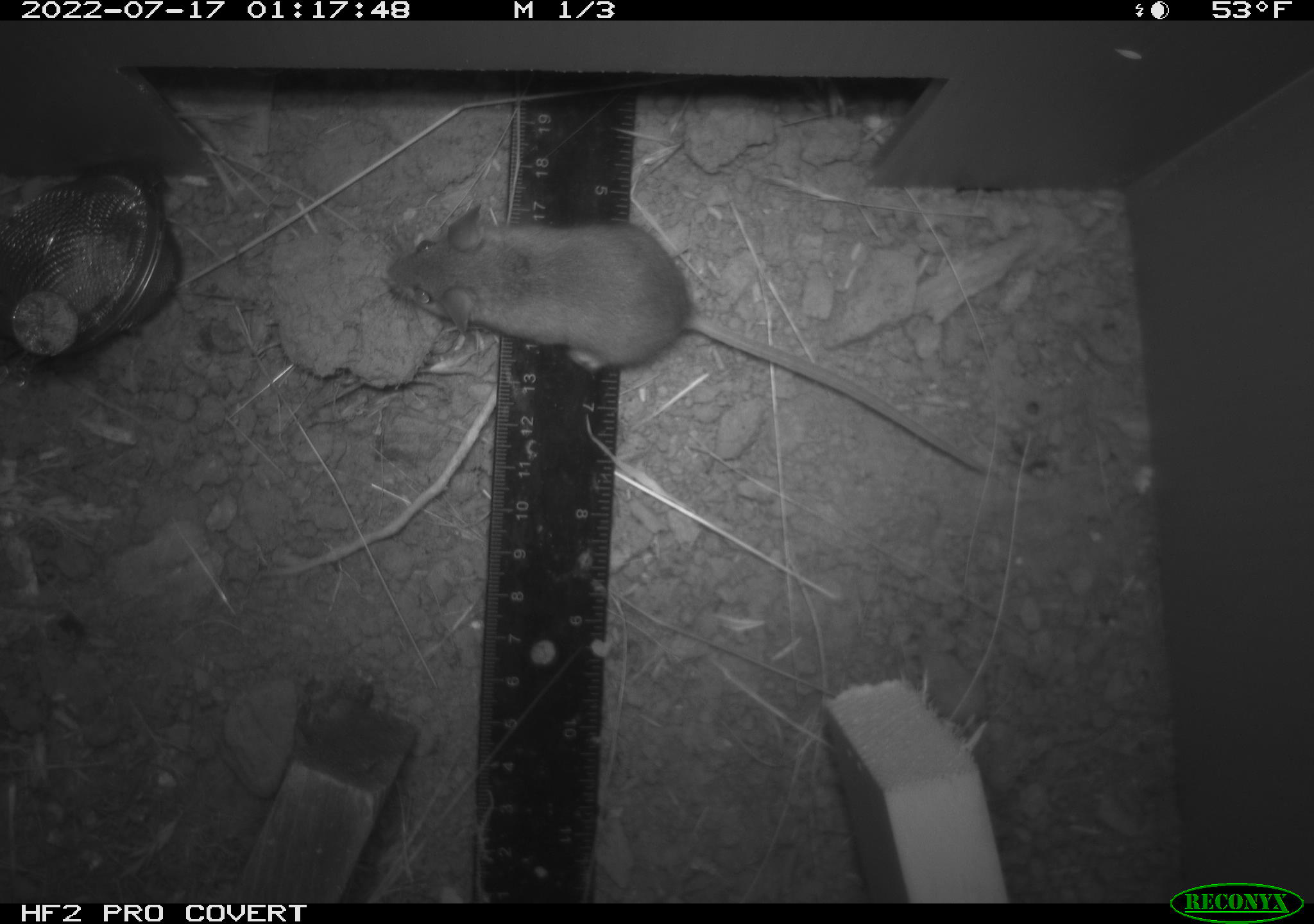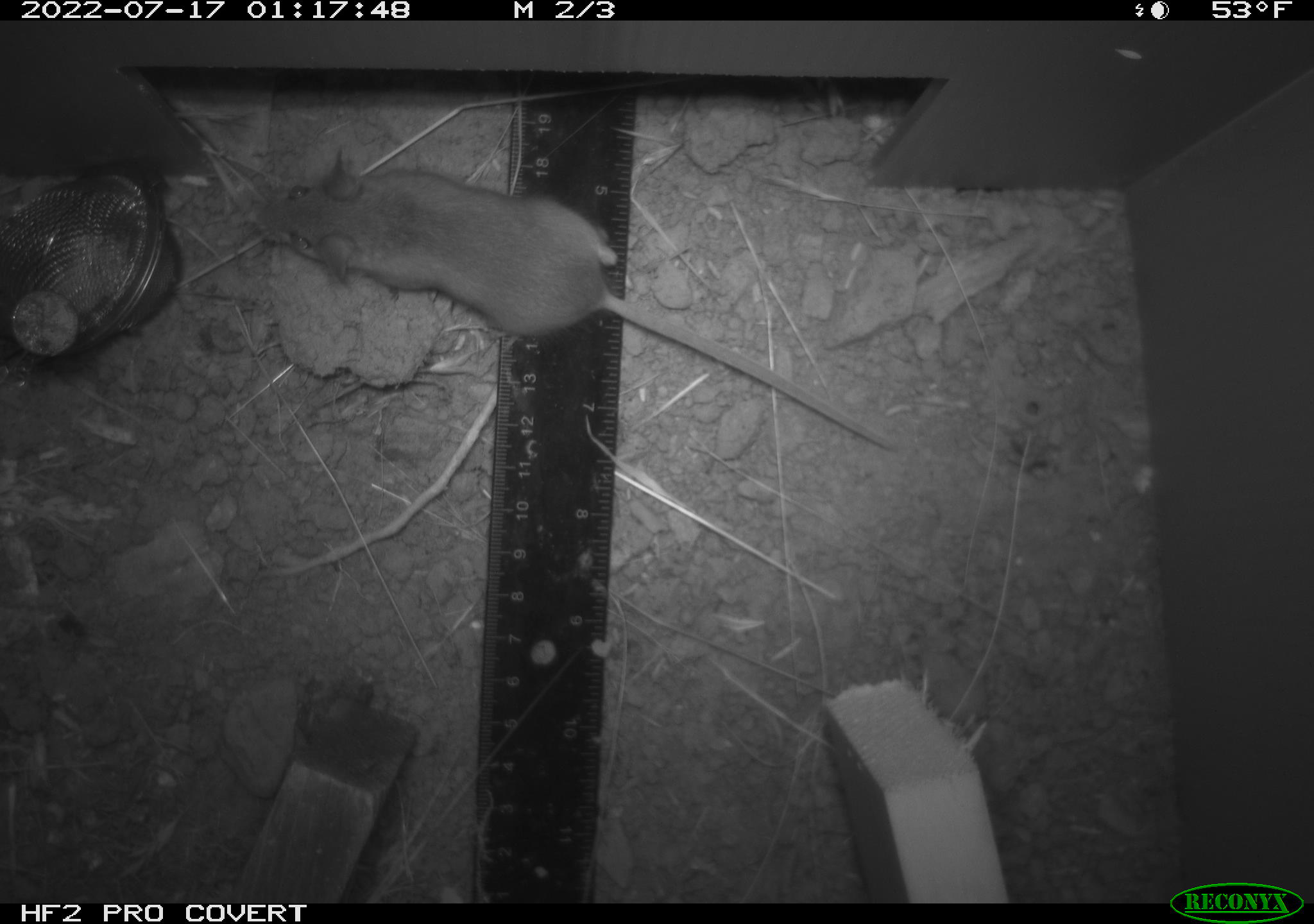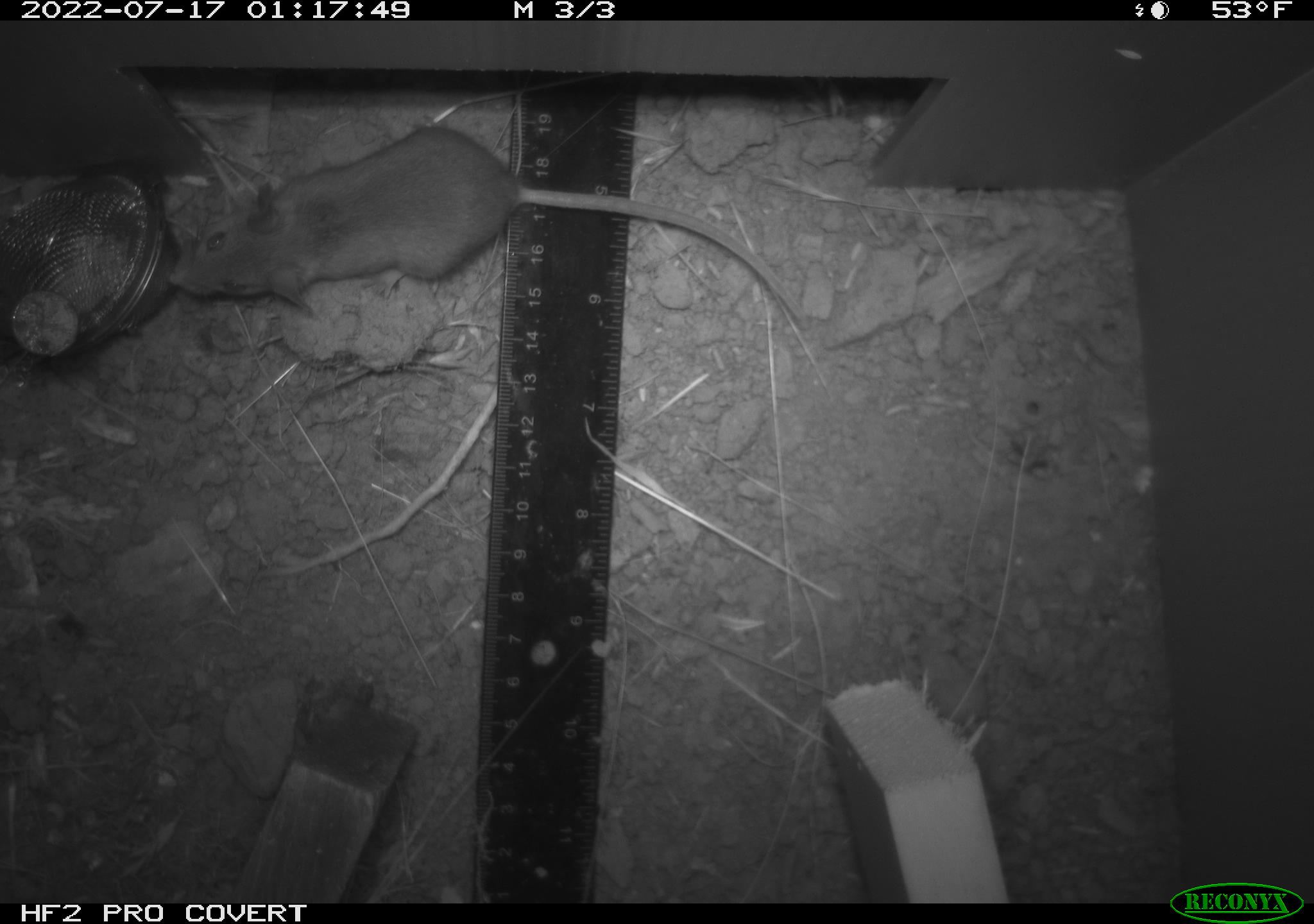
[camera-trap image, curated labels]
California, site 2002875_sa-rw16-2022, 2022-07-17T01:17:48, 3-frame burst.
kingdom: Animalia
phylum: Chordata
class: Mammalia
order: Rodentia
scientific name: Rodentia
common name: mouse species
Mouse species (Rodentia).